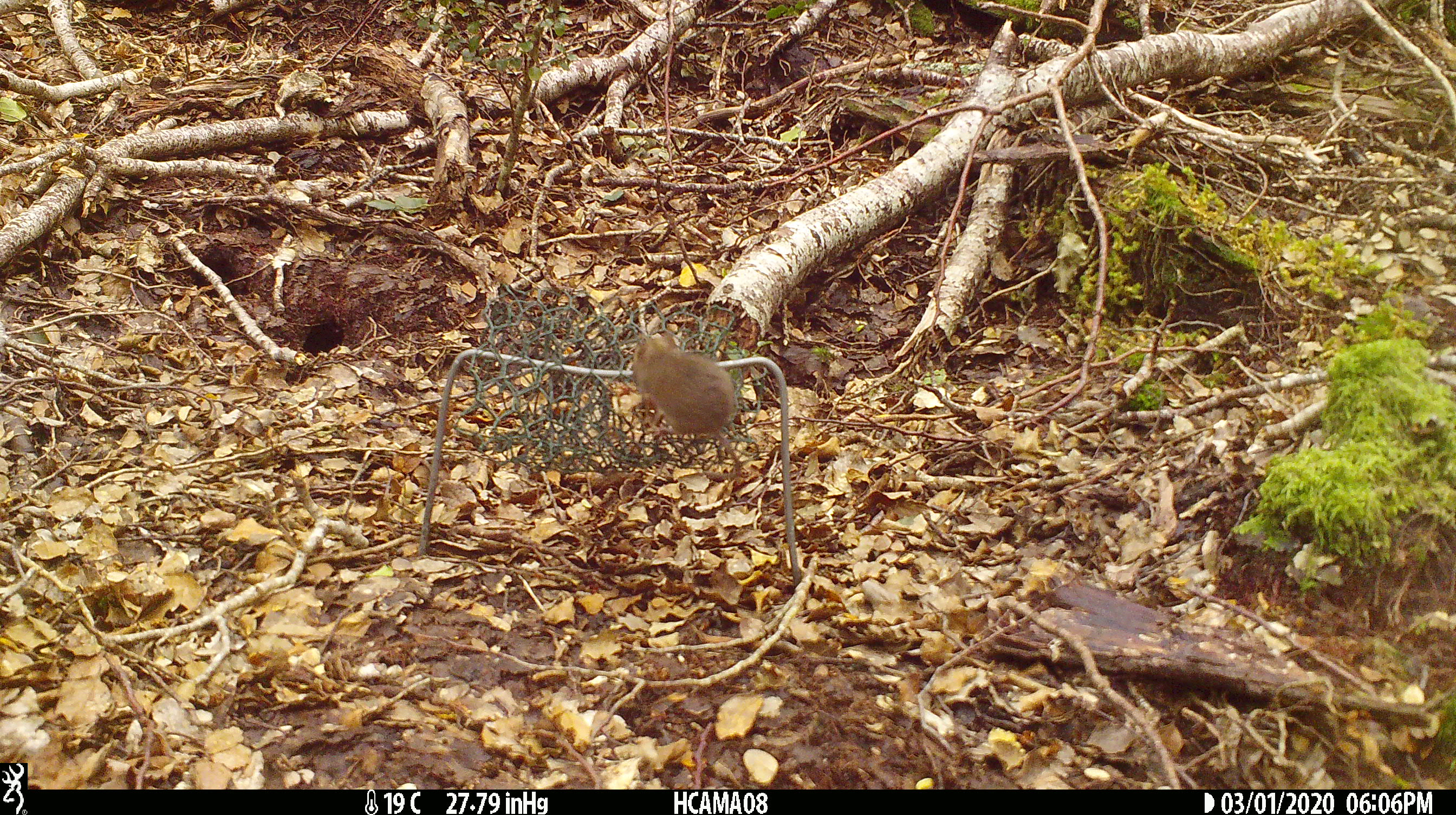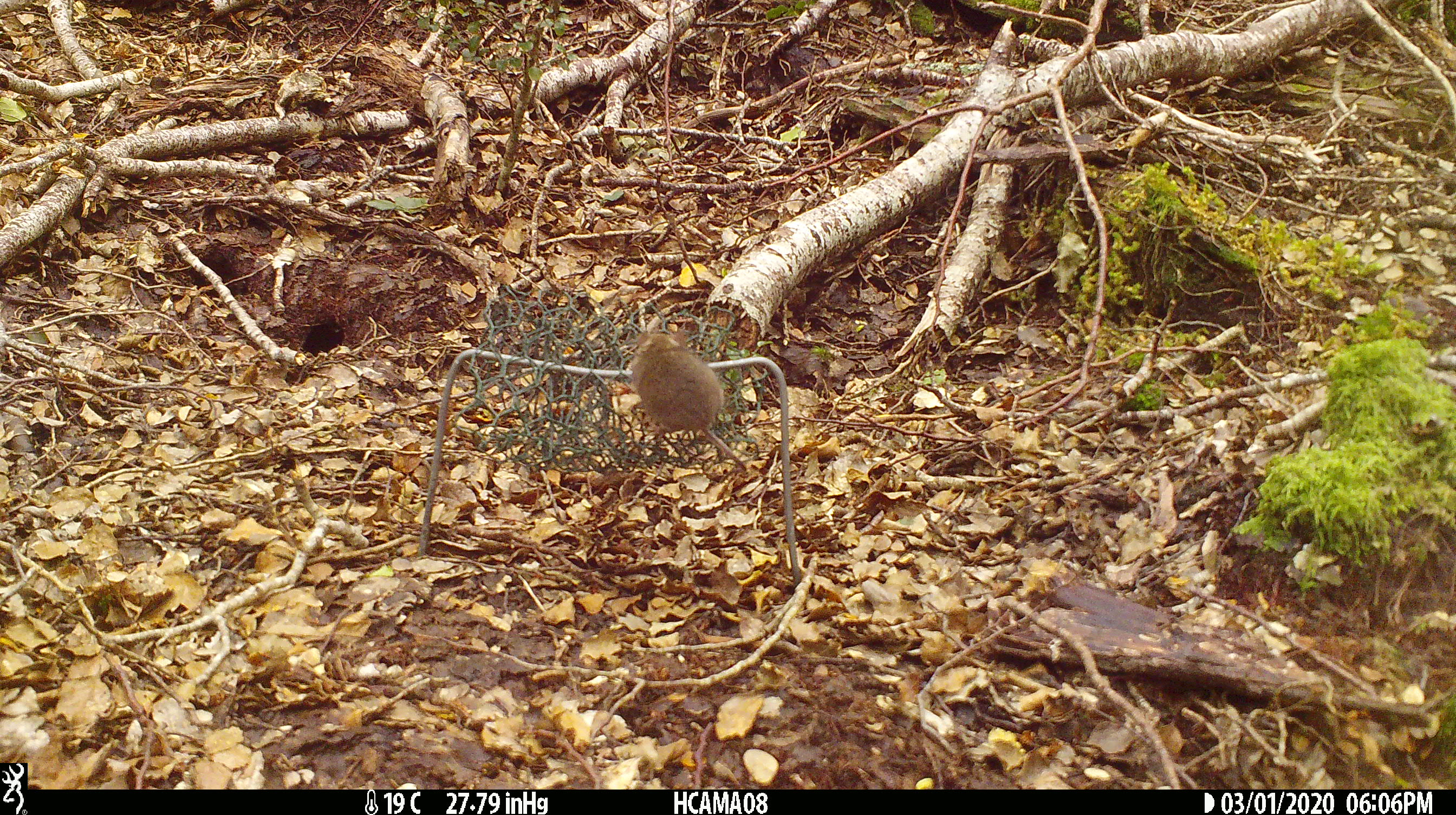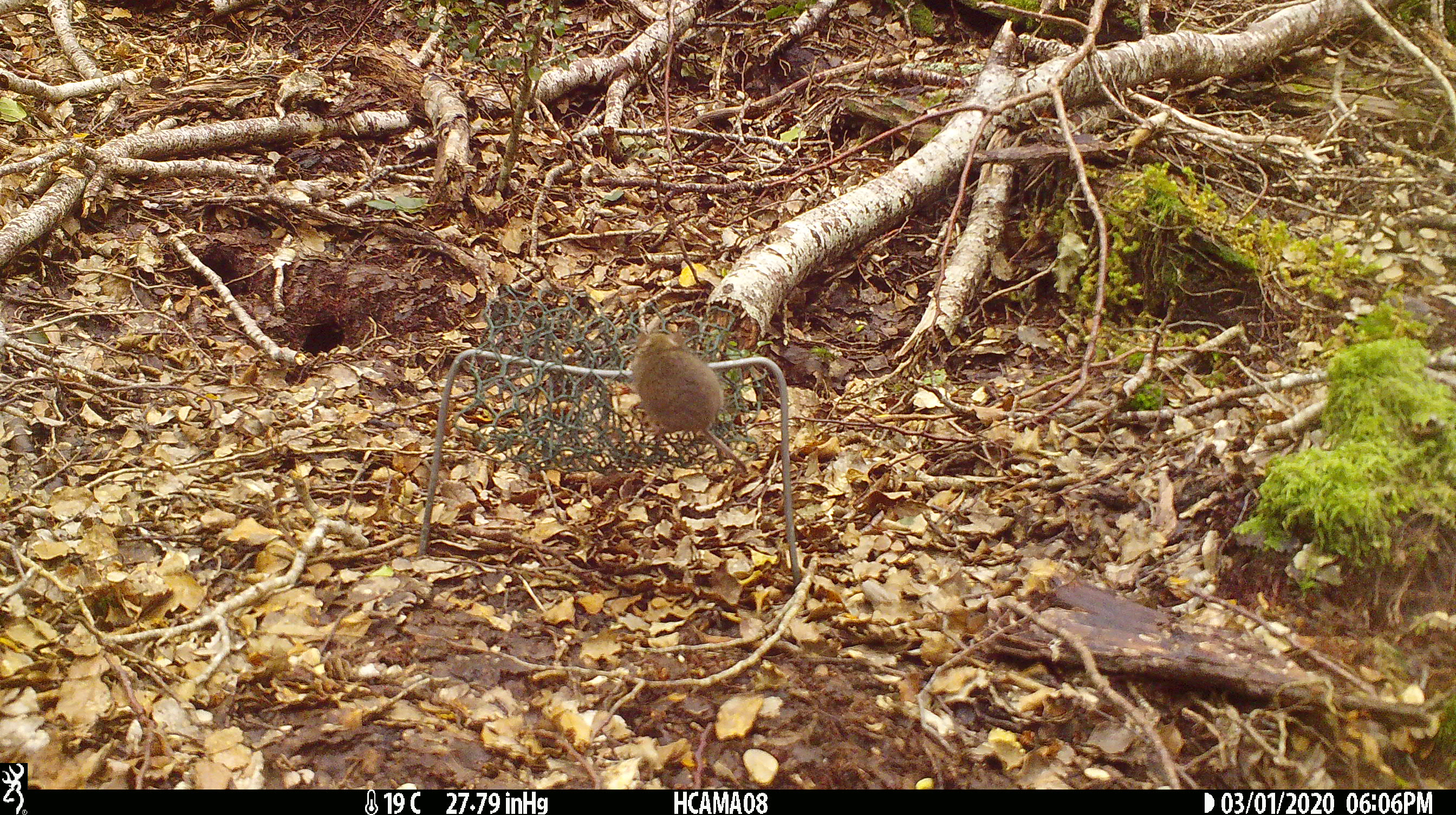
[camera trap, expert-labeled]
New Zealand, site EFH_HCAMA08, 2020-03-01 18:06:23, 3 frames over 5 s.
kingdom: Animalia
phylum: Chordata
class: Mammalia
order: Rodentia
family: Muridae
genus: Mus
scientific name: Mus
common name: mouse